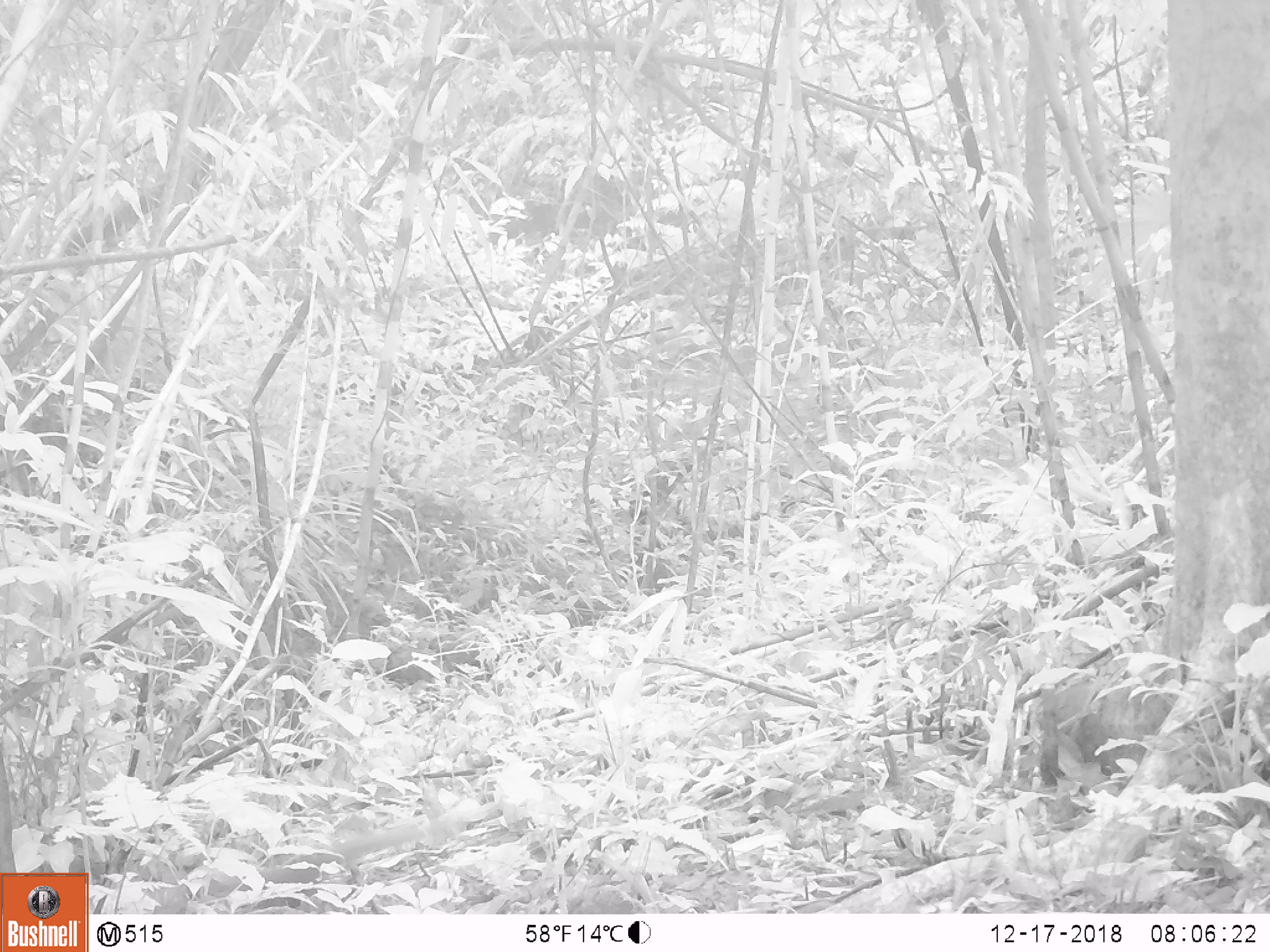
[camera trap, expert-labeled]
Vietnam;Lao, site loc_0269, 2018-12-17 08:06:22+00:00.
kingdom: Animalia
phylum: Chordata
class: Mammalia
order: Artiodactyla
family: Cervidae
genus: Muntiacus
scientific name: Muntiacus rooseveltorum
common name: roosevelt's muntjac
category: roosevelts muntjac group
Roosevelts muntjac group (roosevelt's muntjac) (Muntiacus rooseveltorum). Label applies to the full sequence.